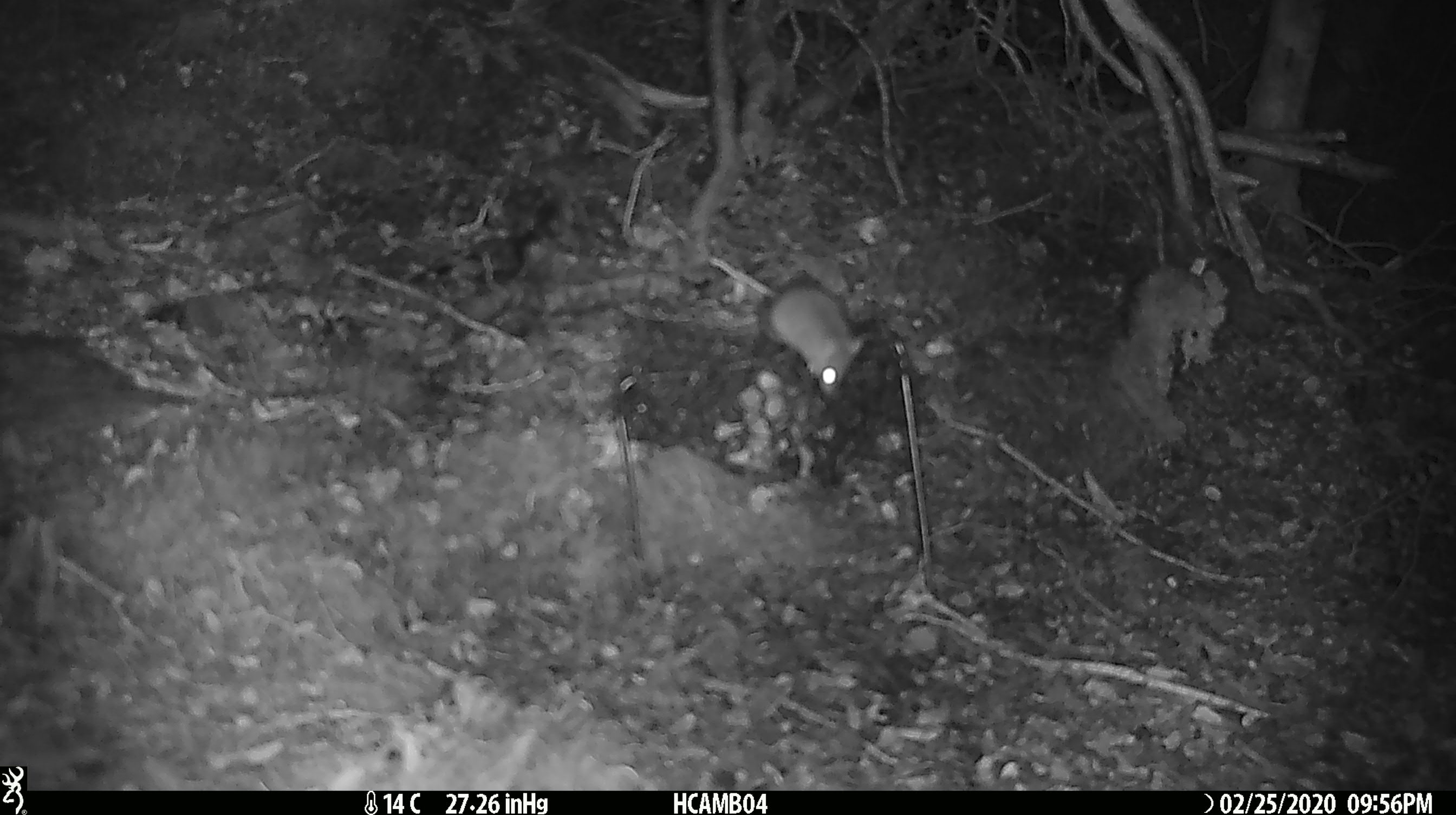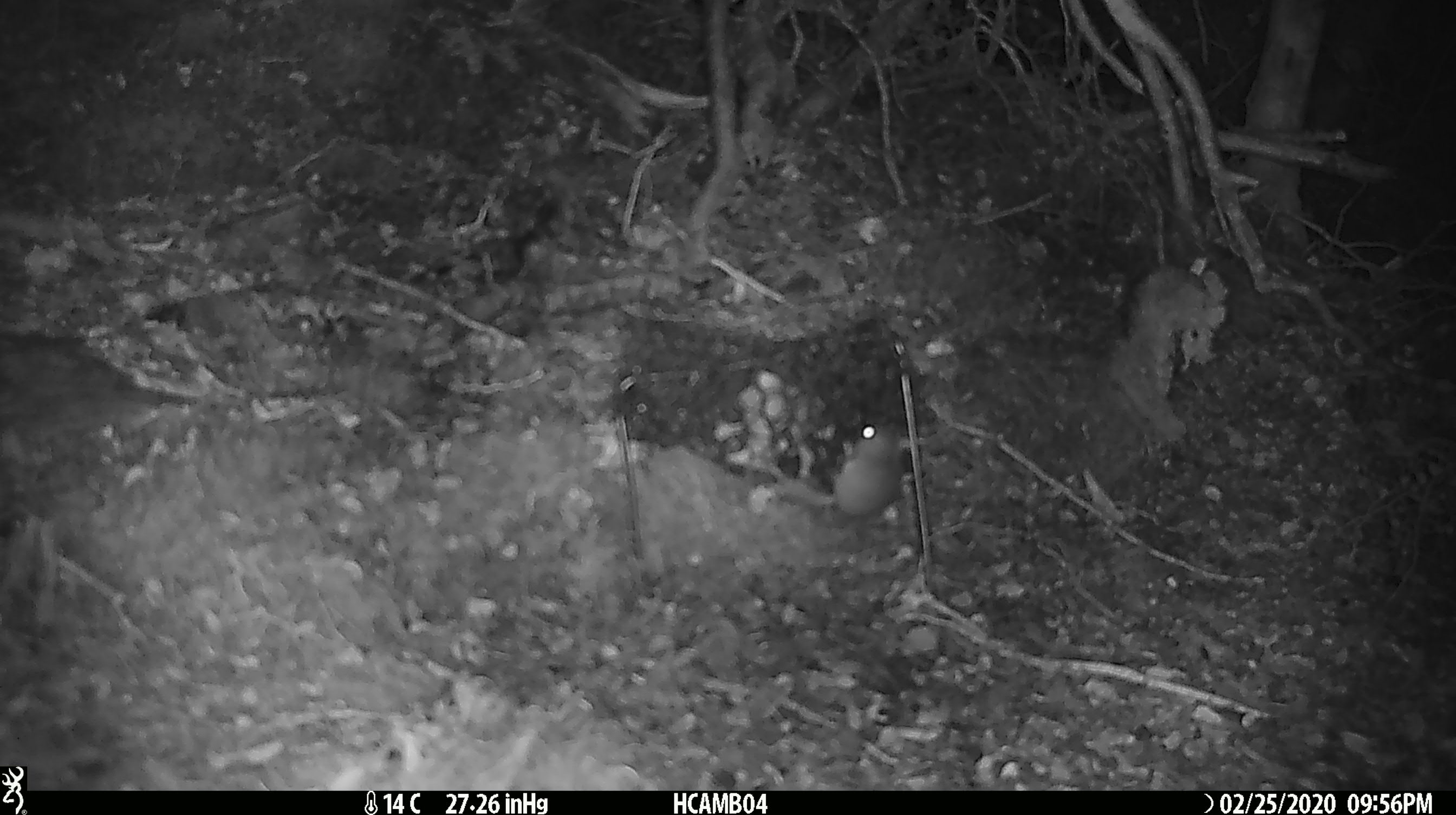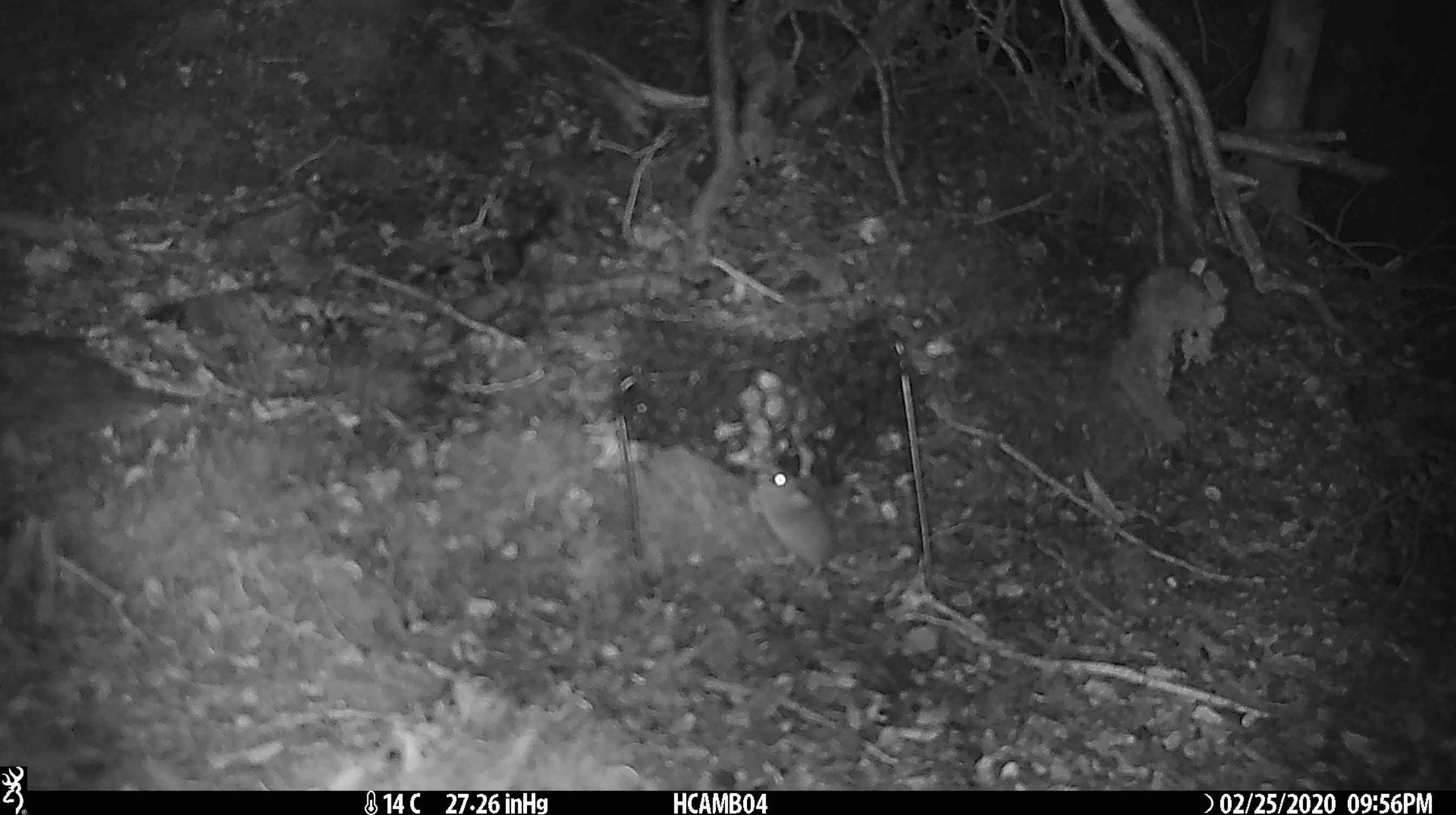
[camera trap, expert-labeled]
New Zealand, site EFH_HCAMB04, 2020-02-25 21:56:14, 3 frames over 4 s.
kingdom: Animalia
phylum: Chordata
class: Mammalia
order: Rodentia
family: Muridae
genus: Mus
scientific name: Mus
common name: mouse